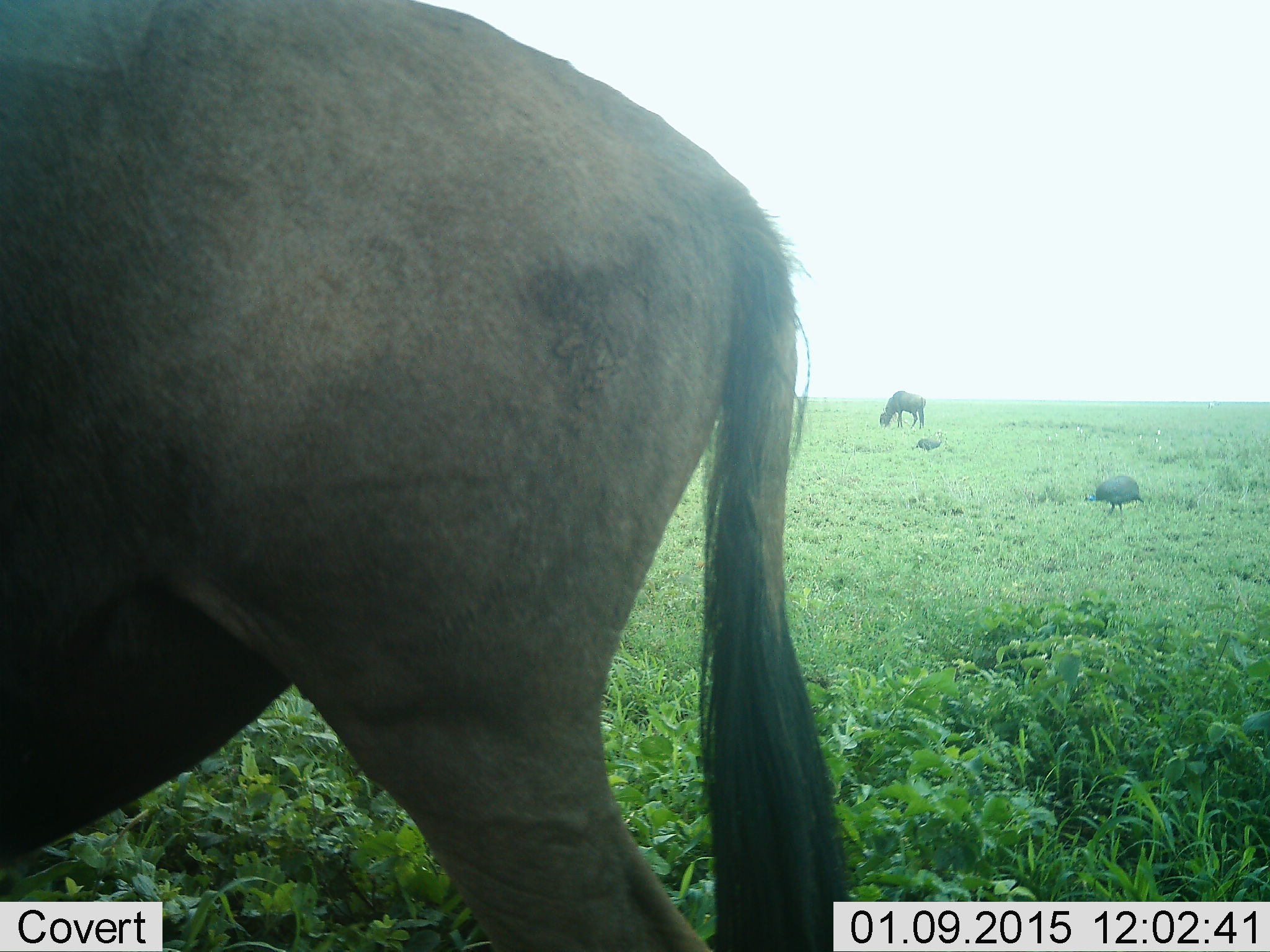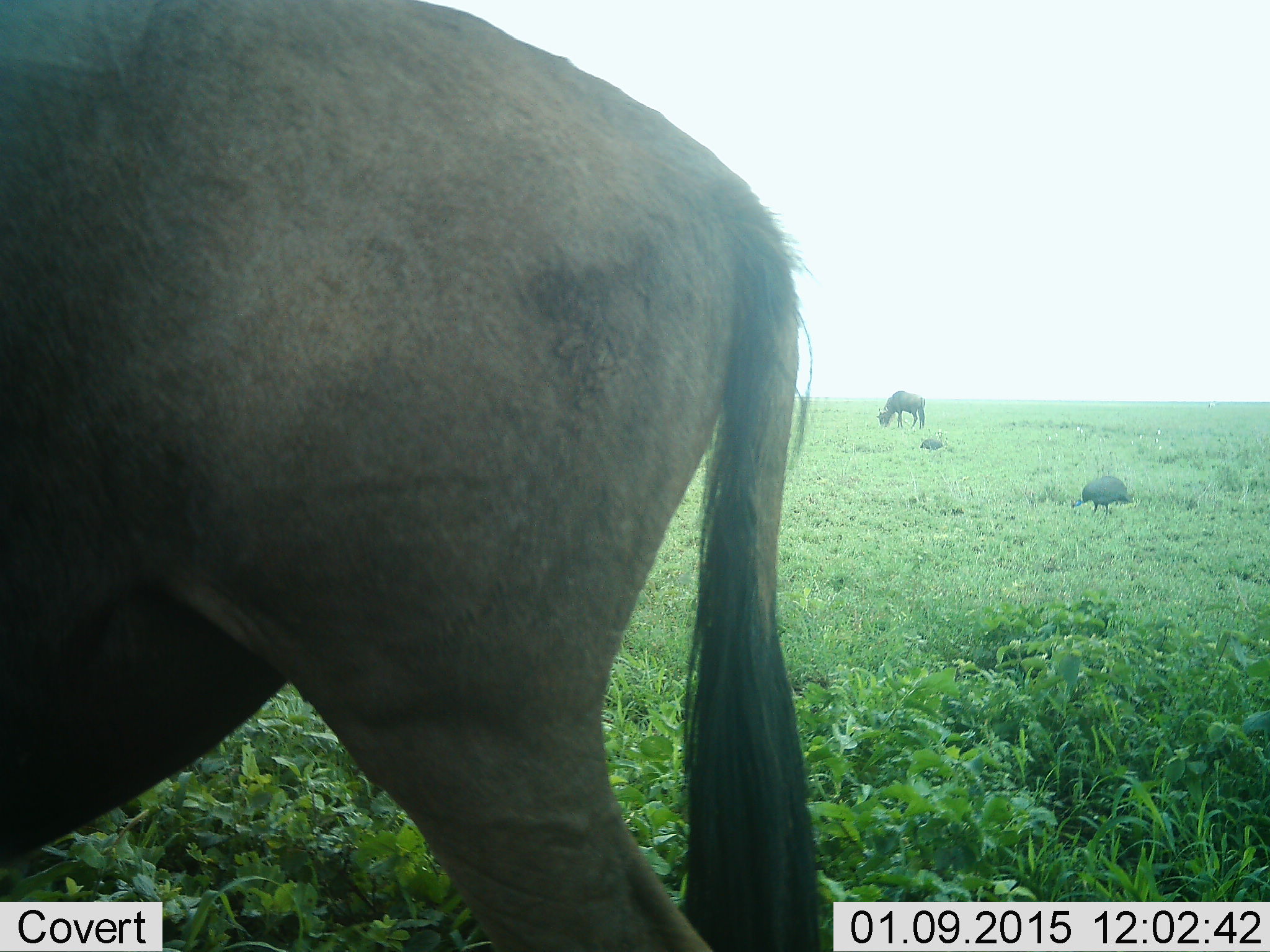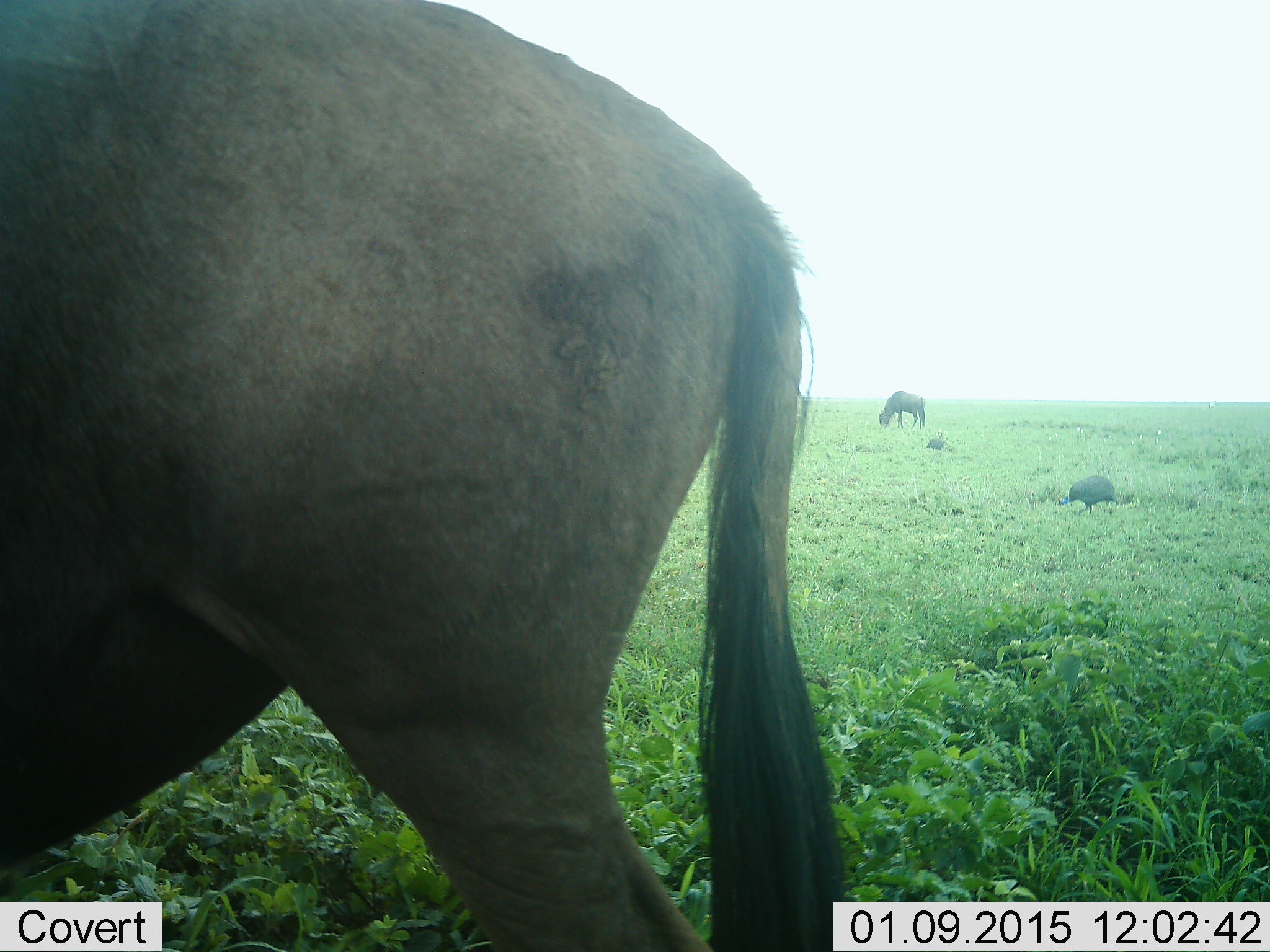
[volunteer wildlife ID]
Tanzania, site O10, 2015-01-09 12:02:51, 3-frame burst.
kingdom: Animalia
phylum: Chordata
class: Aves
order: Galliformes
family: Numididae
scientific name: Numididae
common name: guinea fowl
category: guineafowl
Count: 2.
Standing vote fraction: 0%.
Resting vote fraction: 0%.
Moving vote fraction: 70%.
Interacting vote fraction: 0%.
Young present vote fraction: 0%.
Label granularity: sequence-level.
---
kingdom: Animalia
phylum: Chordata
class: Mammalia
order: Artiodactyla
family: Bovidae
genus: Connochaetes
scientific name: Connochaetes taurinus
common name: blue wildebeest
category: wildebeest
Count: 2.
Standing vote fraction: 55%.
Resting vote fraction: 0%.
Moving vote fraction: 0%.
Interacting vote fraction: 0%.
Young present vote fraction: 0%.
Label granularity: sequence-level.